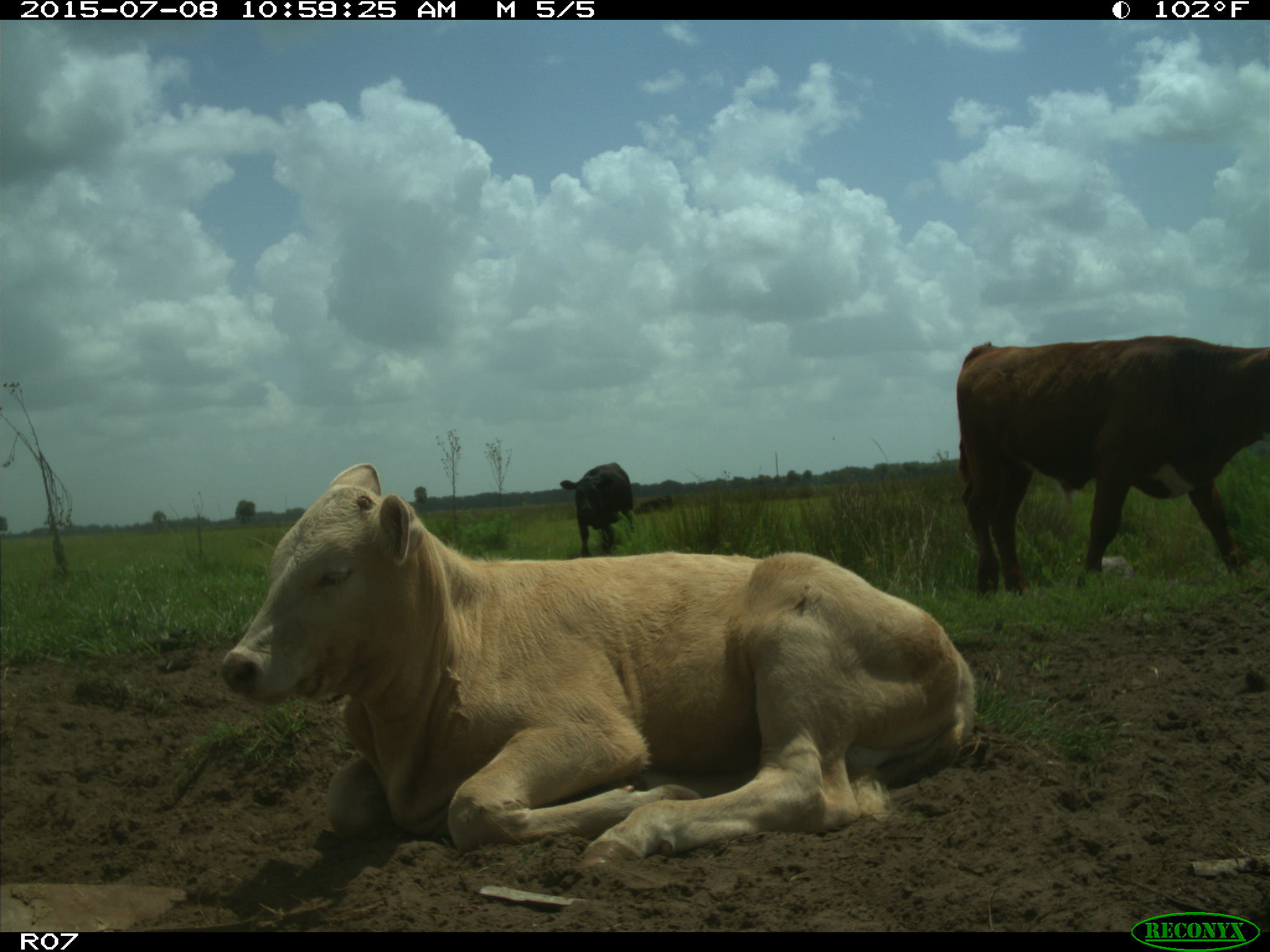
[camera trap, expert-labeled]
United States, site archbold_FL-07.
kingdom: Animalia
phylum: Chordata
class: Mammalia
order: Artiodactyla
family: Bovidae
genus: Bos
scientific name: Bos taurus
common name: domestic cow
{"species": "Bos taurus (domestic cow)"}